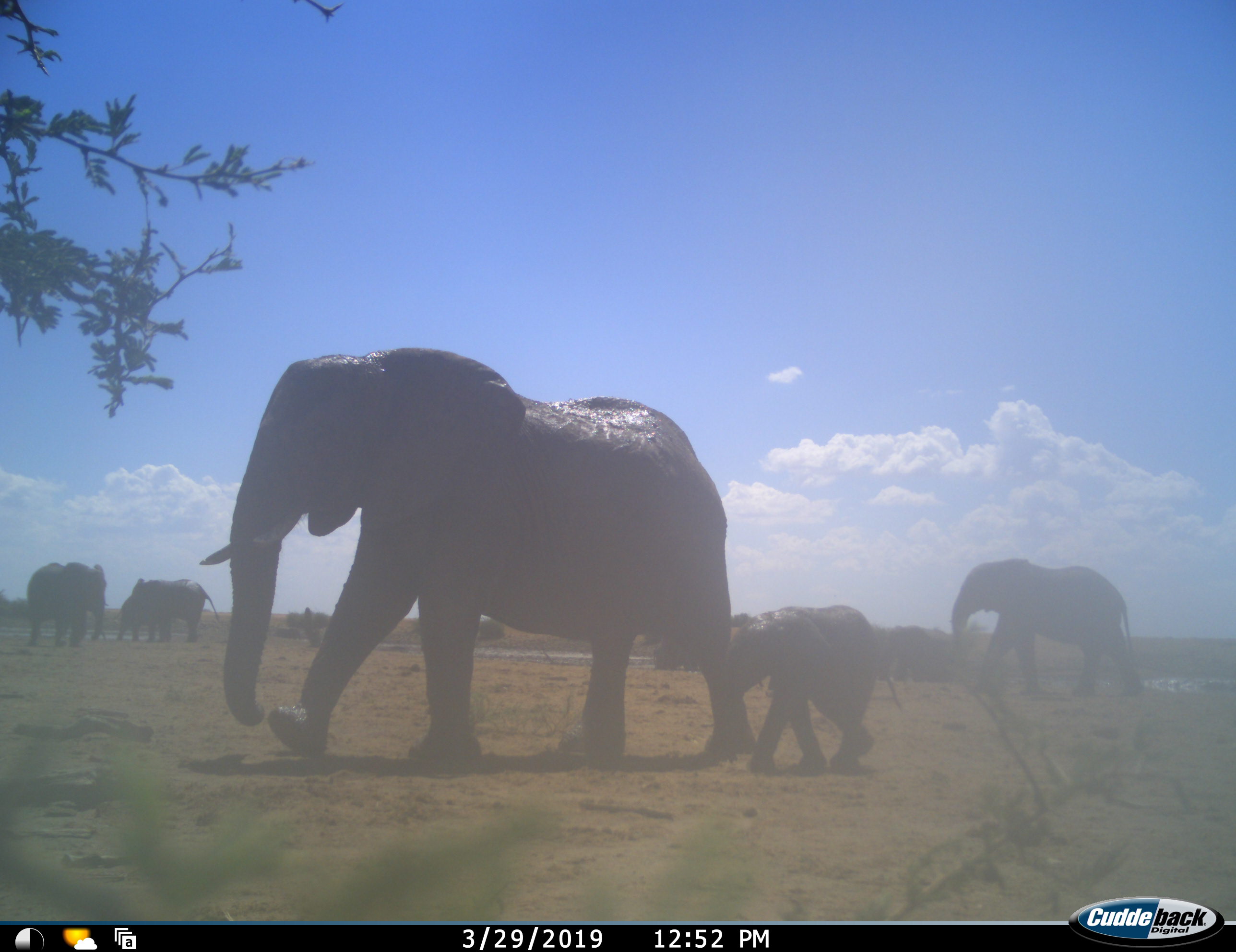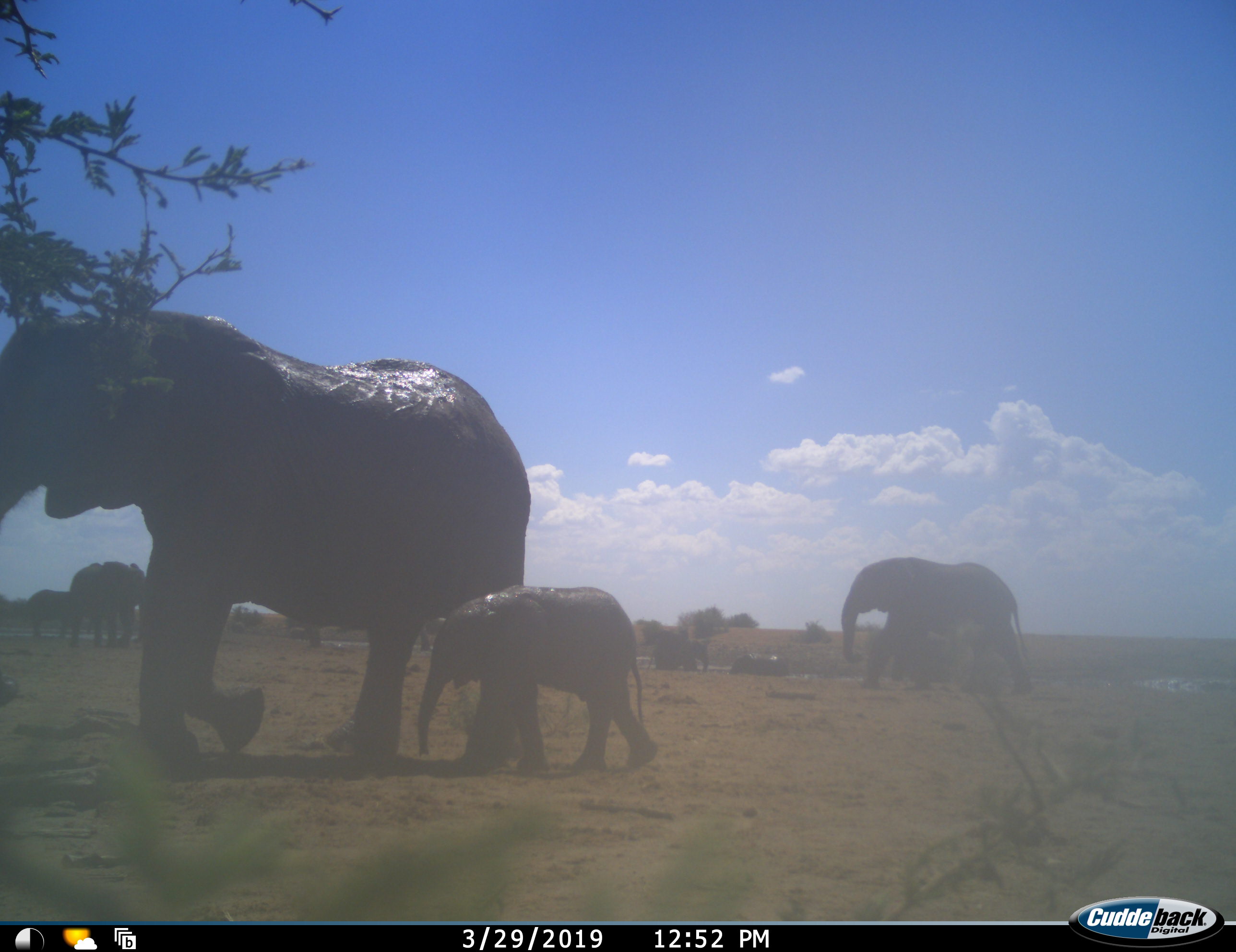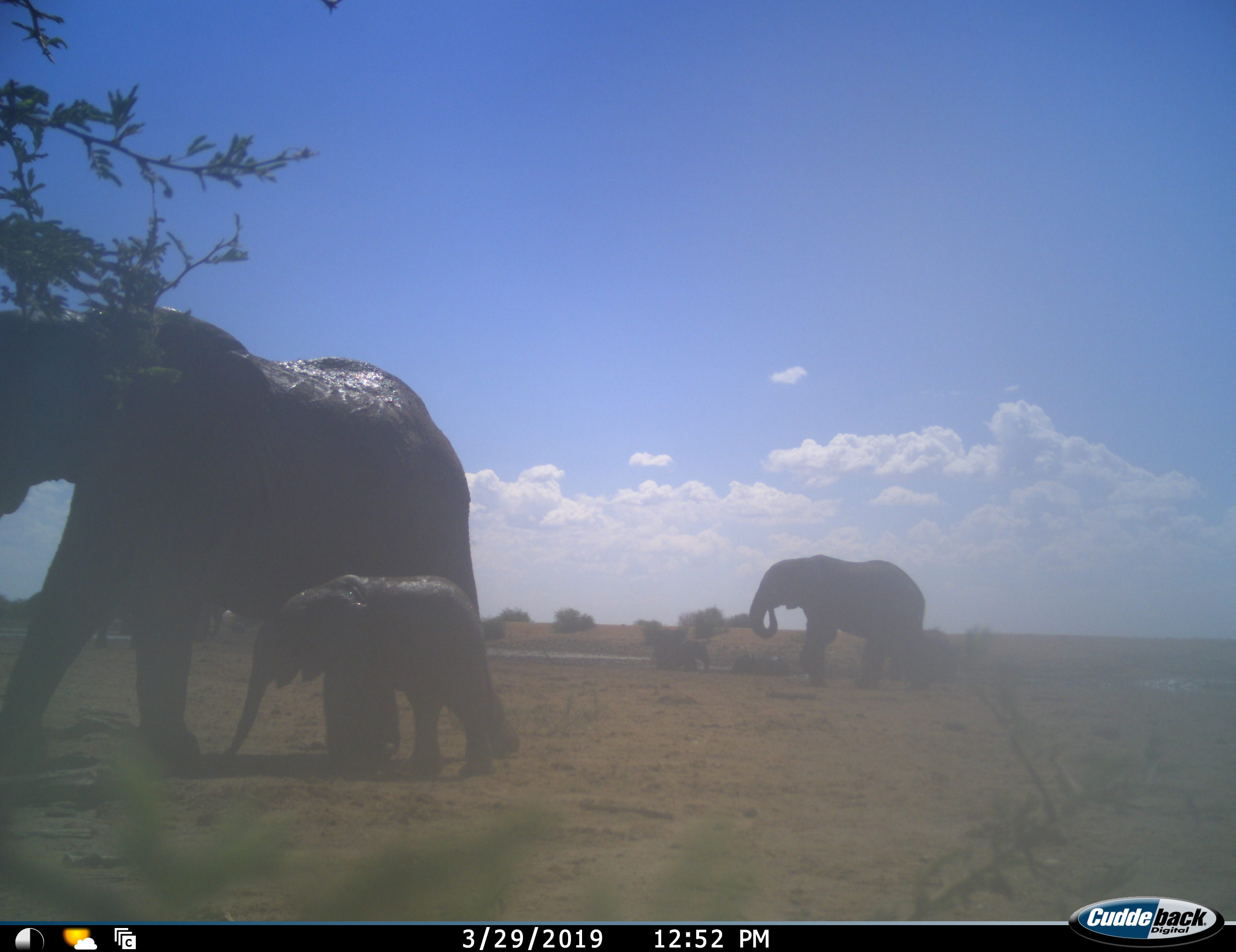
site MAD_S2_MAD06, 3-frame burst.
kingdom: Animalia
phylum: Chordata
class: Mammalia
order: Proboscidea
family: Elephantidae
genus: Loxodonta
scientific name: Loxodonta africana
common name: african bush elephant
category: elephant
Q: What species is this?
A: Elephant (african bush elephant) (Loxodonta africana).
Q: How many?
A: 7.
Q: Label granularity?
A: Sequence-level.